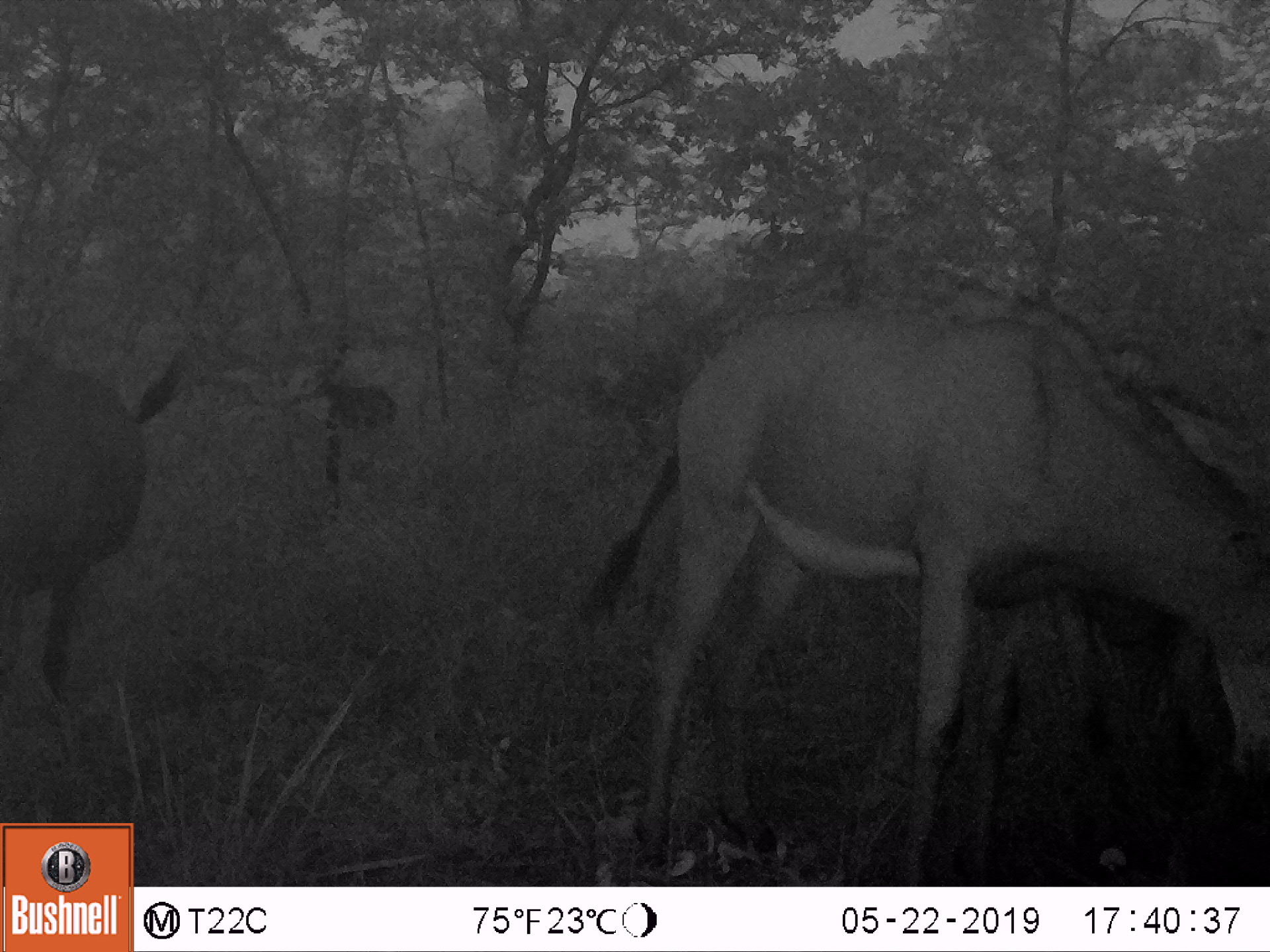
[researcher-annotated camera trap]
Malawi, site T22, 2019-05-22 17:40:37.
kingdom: Animalia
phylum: Chordata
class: Mammalia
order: Artiodactyla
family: Bovidae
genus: Hippotragus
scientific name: Hippotragus niger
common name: sable antelope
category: sable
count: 3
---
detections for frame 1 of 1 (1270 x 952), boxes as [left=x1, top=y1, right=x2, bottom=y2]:
sable: [left=590, top=303, right=1262, bottom=878]; [left=0, top=340, right=207, bottom=705]; [left=298, top=350, right=411, bottom=436]